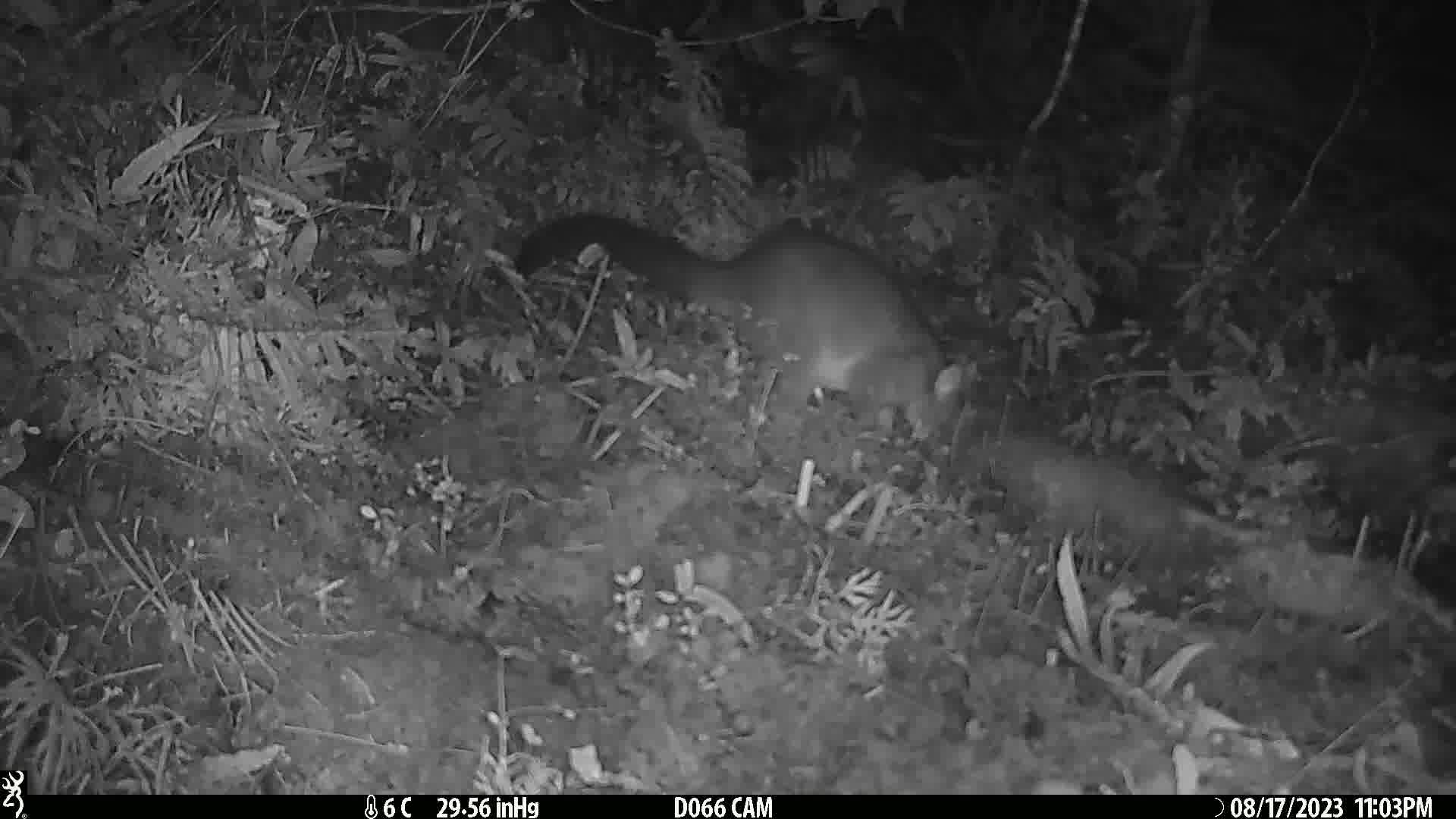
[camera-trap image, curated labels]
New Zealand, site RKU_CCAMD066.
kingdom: Animalia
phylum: Chordata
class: Mammalia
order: Diprotodontia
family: Phalangeridae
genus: Trichosurus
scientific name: Trichosurus vulpecula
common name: common brushtail possum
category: possum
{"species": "possum (common brushtail possum) (Trichosurus vulpecula)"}